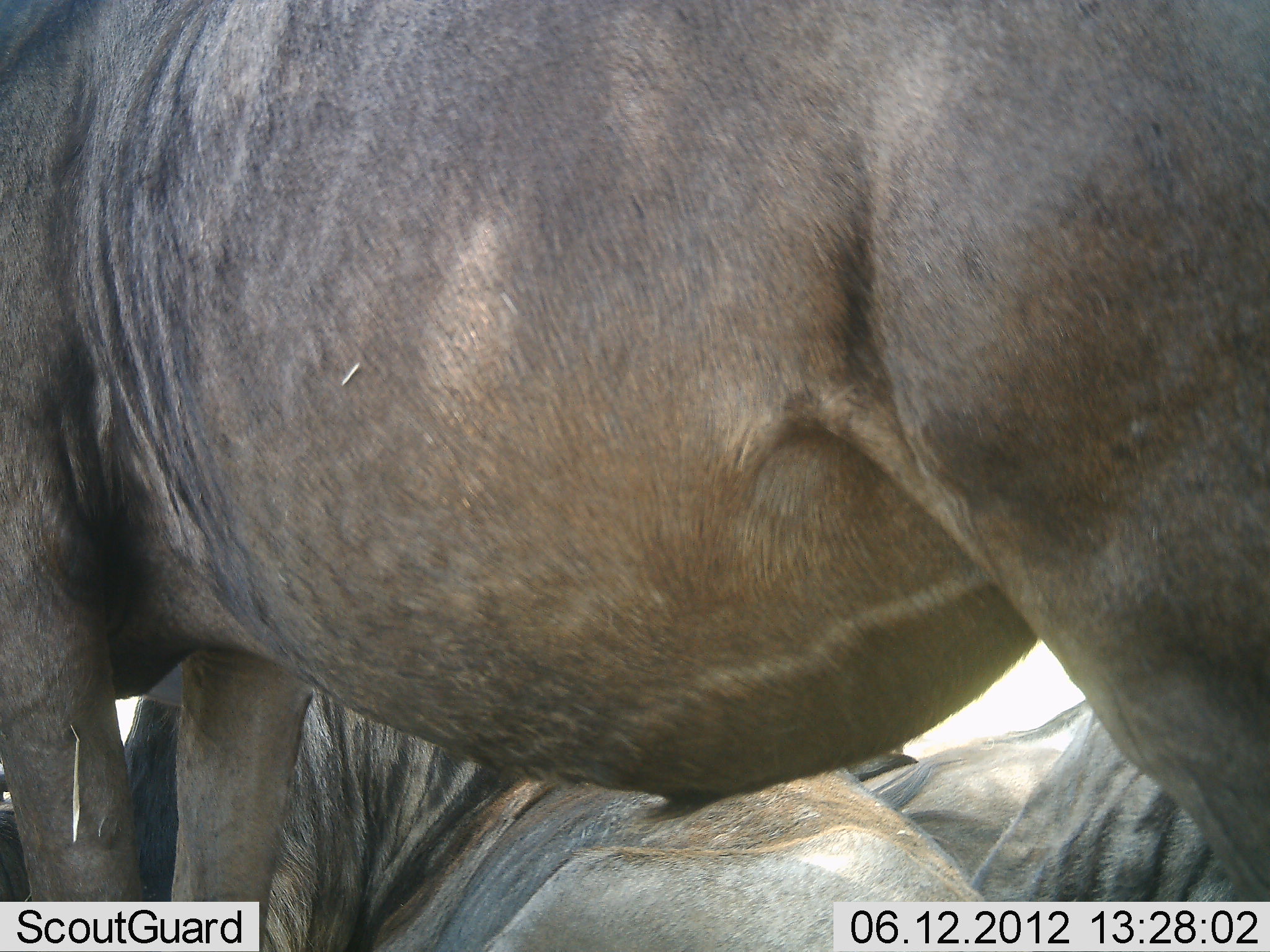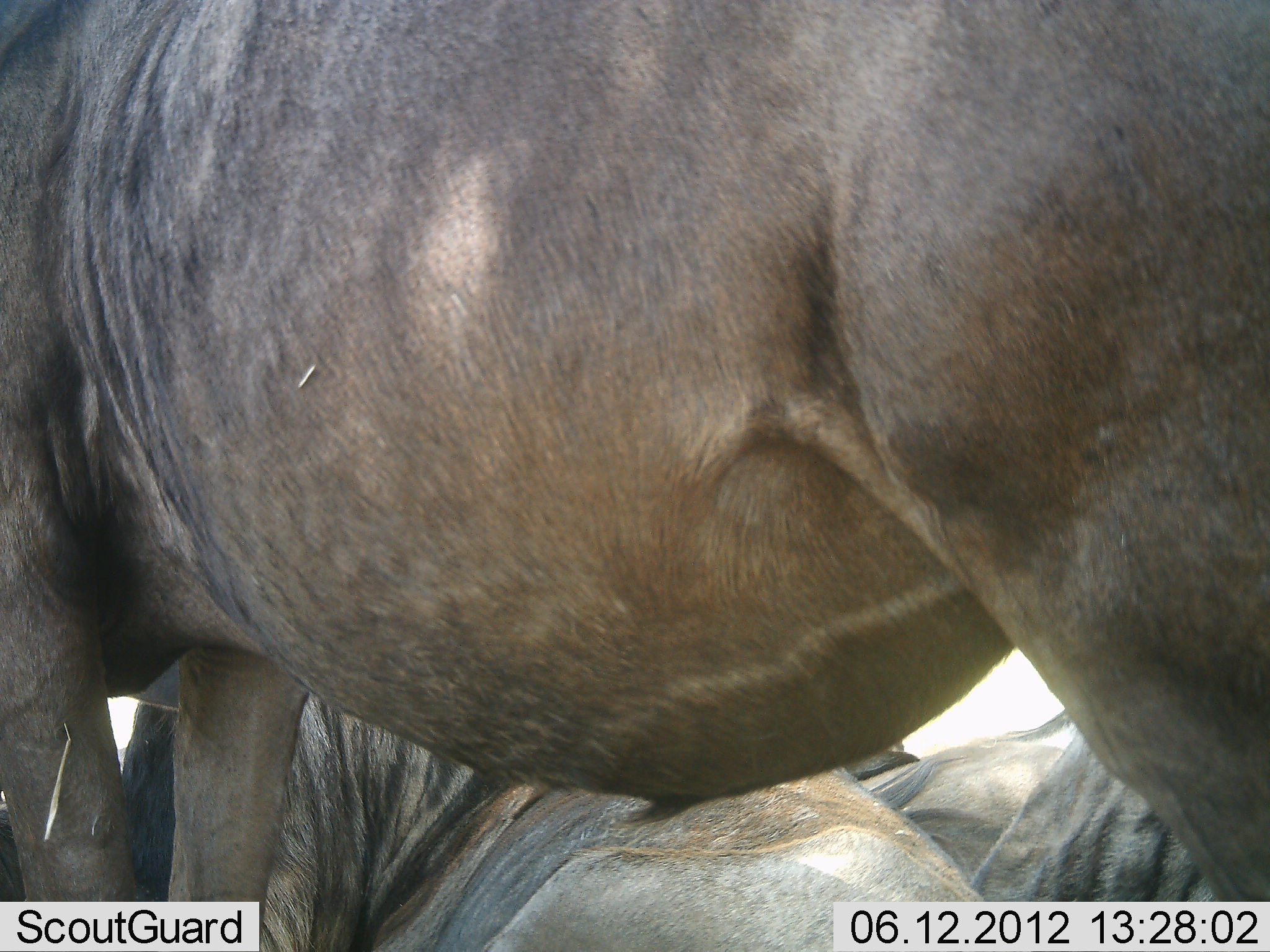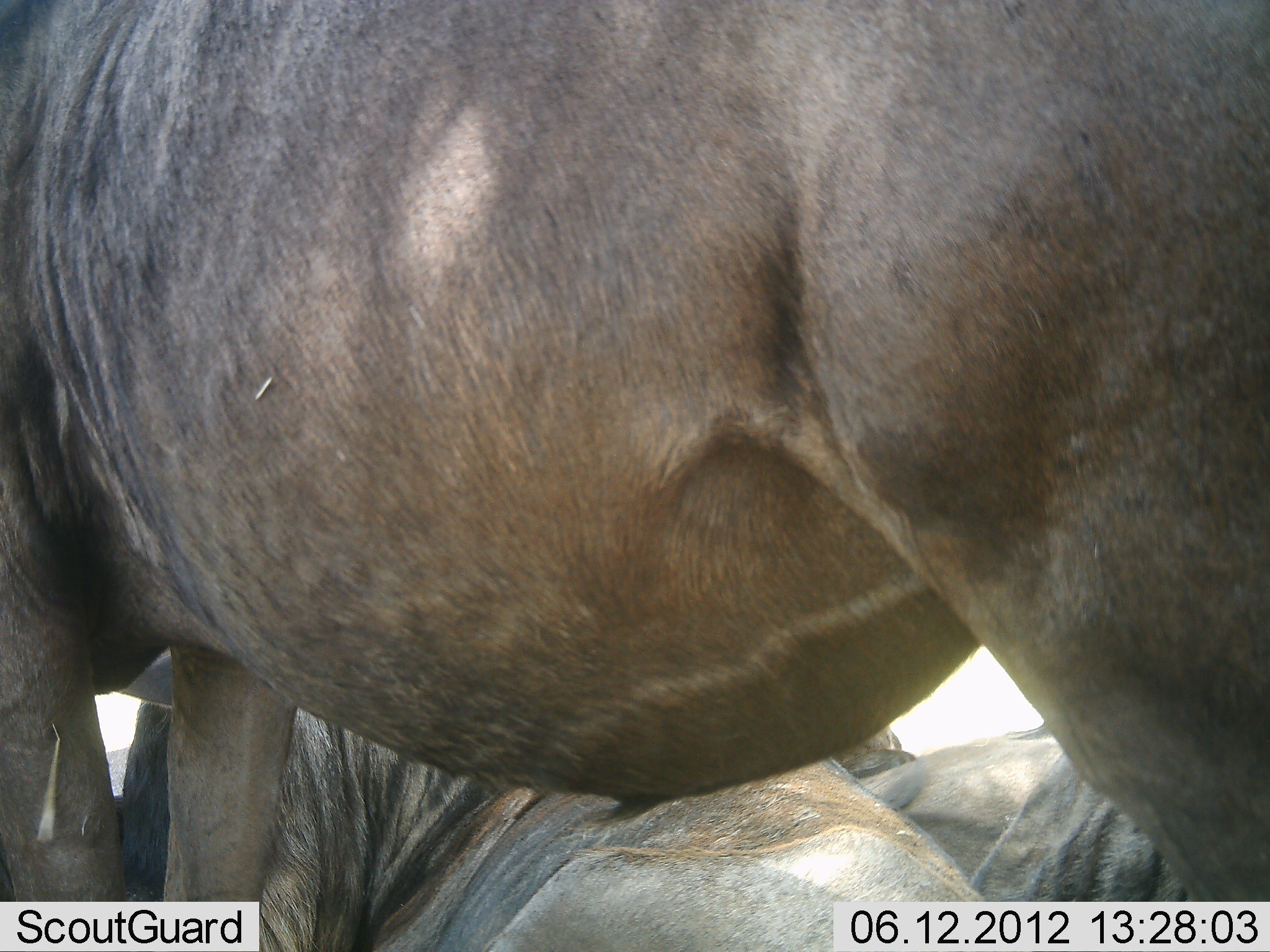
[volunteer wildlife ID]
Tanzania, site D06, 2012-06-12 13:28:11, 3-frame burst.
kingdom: Animalia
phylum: Chordata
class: Mammalia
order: Artiodactyla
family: Bovidae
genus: Connochaetes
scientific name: Connochaetes taurinus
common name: blue wildebeest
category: wildebeest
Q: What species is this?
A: Wildebeest (blue wildebeest) (Connochaetes taurinus).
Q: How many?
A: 3.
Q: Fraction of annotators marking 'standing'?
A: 90%.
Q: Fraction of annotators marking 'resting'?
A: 100%.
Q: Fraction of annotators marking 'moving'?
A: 0%.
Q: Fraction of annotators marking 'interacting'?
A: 0%.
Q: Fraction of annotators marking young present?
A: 0%.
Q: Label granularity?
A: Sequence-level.